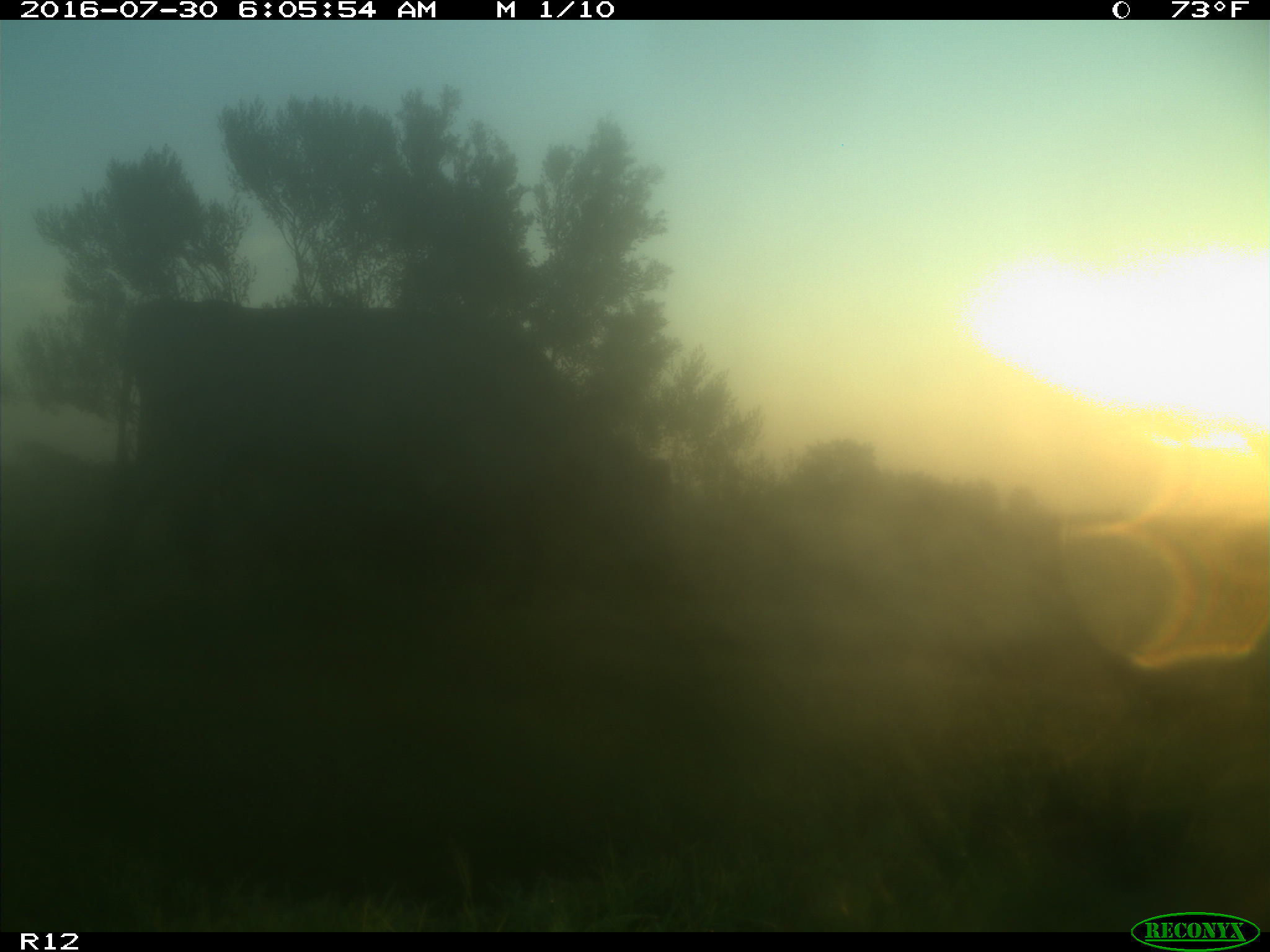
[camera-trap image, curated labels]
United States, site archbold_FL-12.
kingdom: Animalia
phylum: Chordata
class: Mammalia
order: Artiodactyla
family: Bovidae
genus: Bos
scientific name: Bos taurus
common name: domestic cow